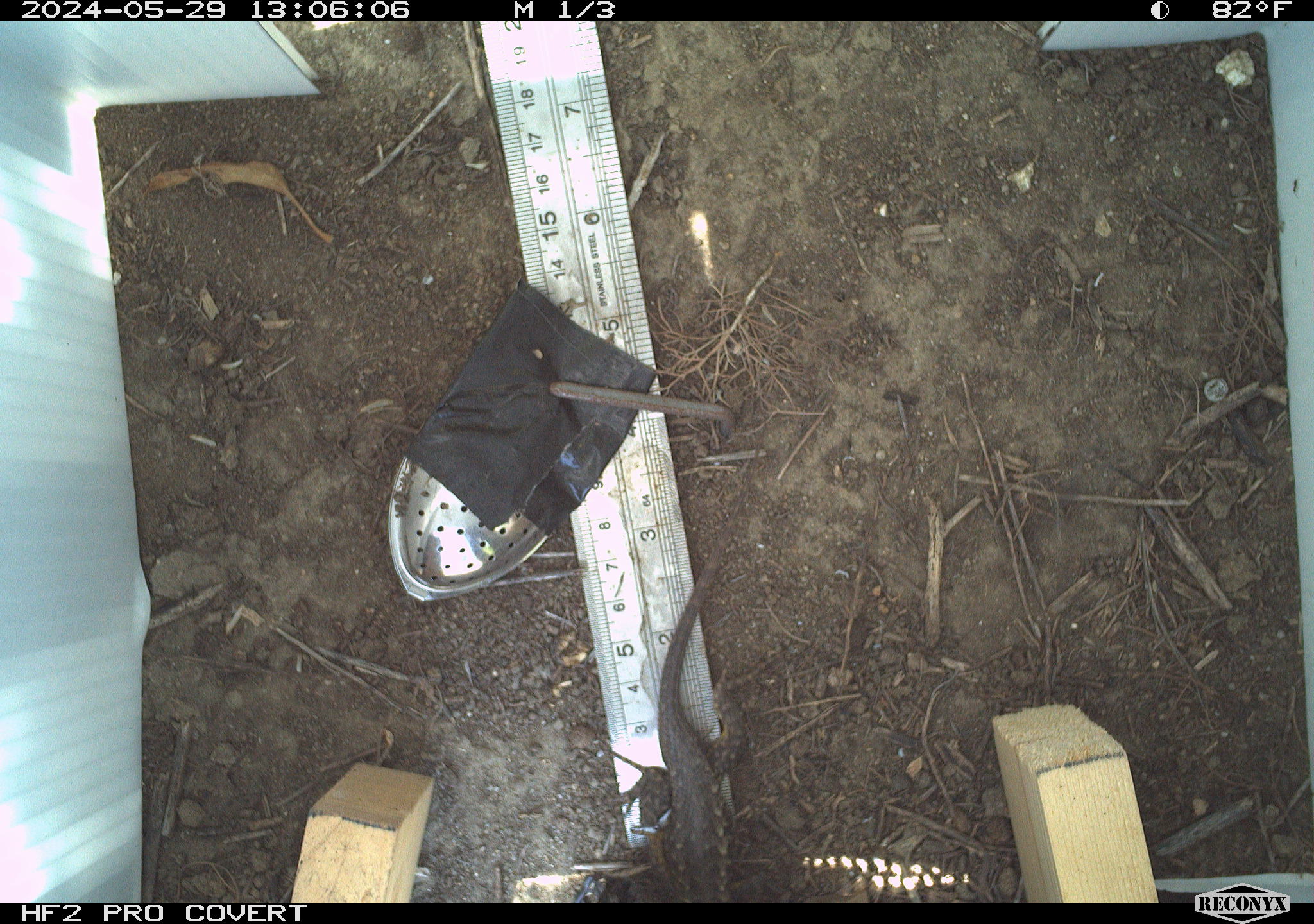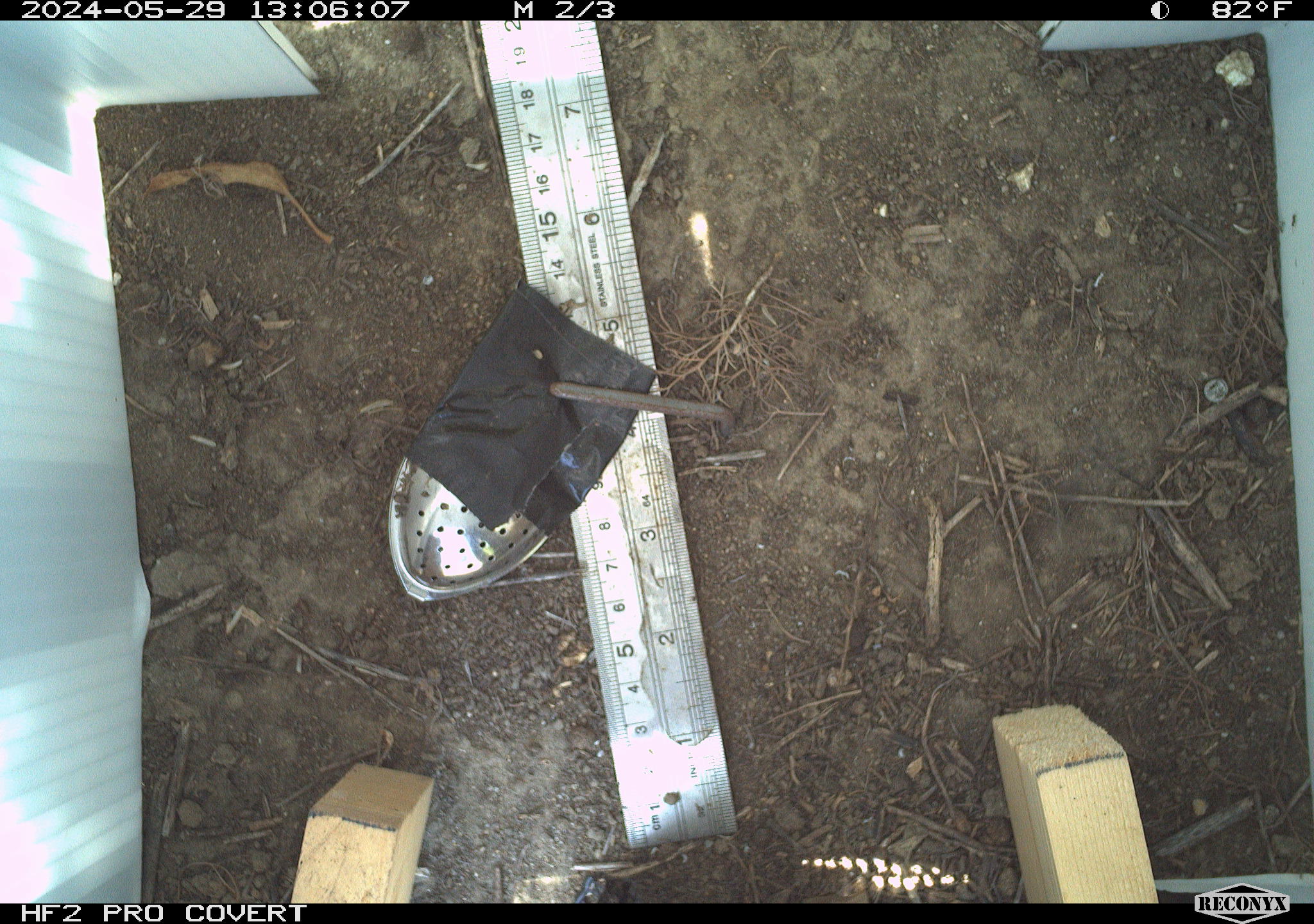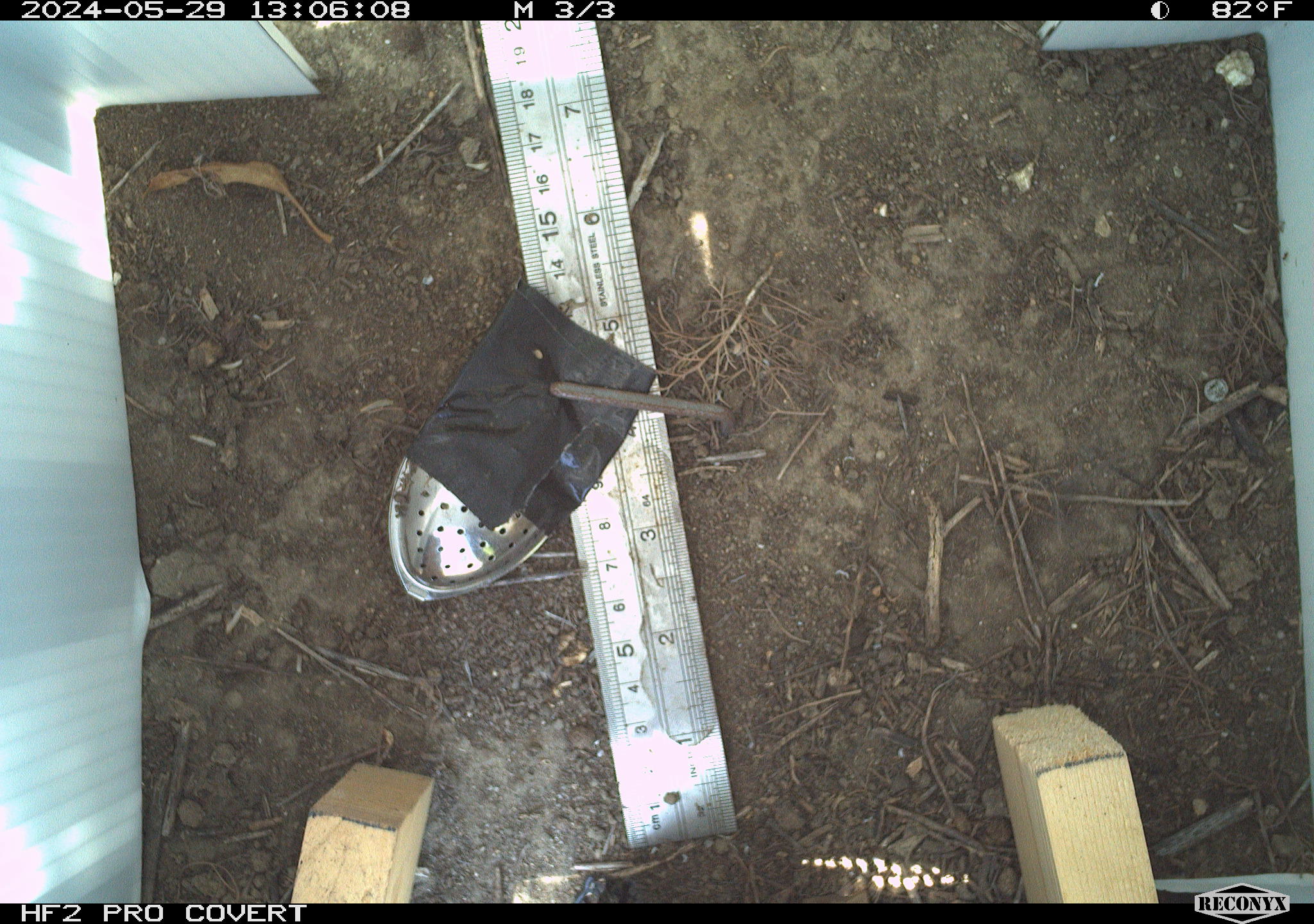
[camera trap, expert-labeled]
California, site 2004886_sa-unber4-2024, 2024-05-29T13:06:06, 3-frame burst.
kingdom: Animalia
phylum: Chordata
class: Reptilia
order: Squamata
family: Phrynosomatidae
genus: Sceloporus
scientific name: Sceloporus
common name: spiny lizards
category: sceloporus species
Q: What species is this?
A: Sceloporus species (spiny lizards) (Sceloporus).